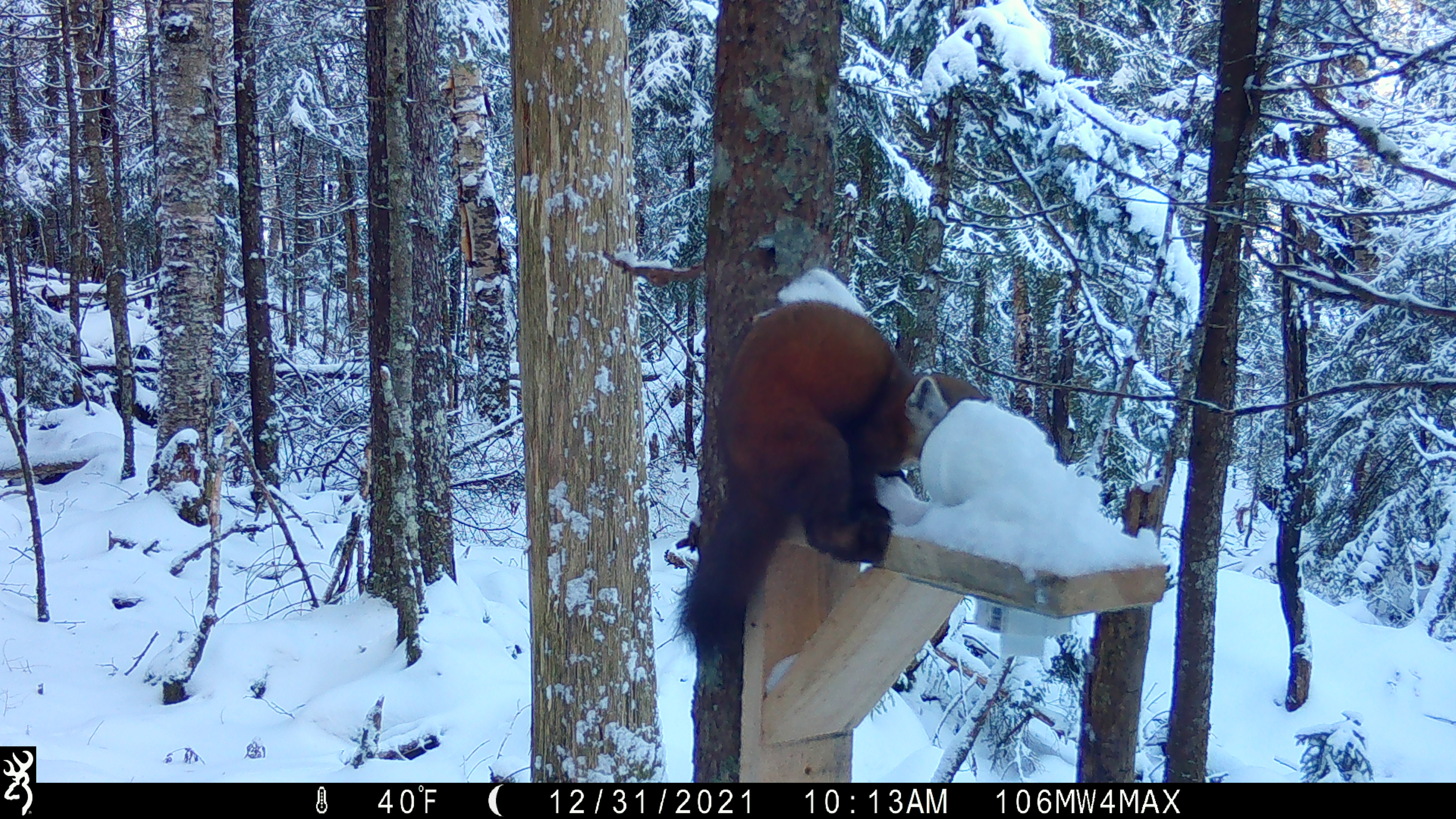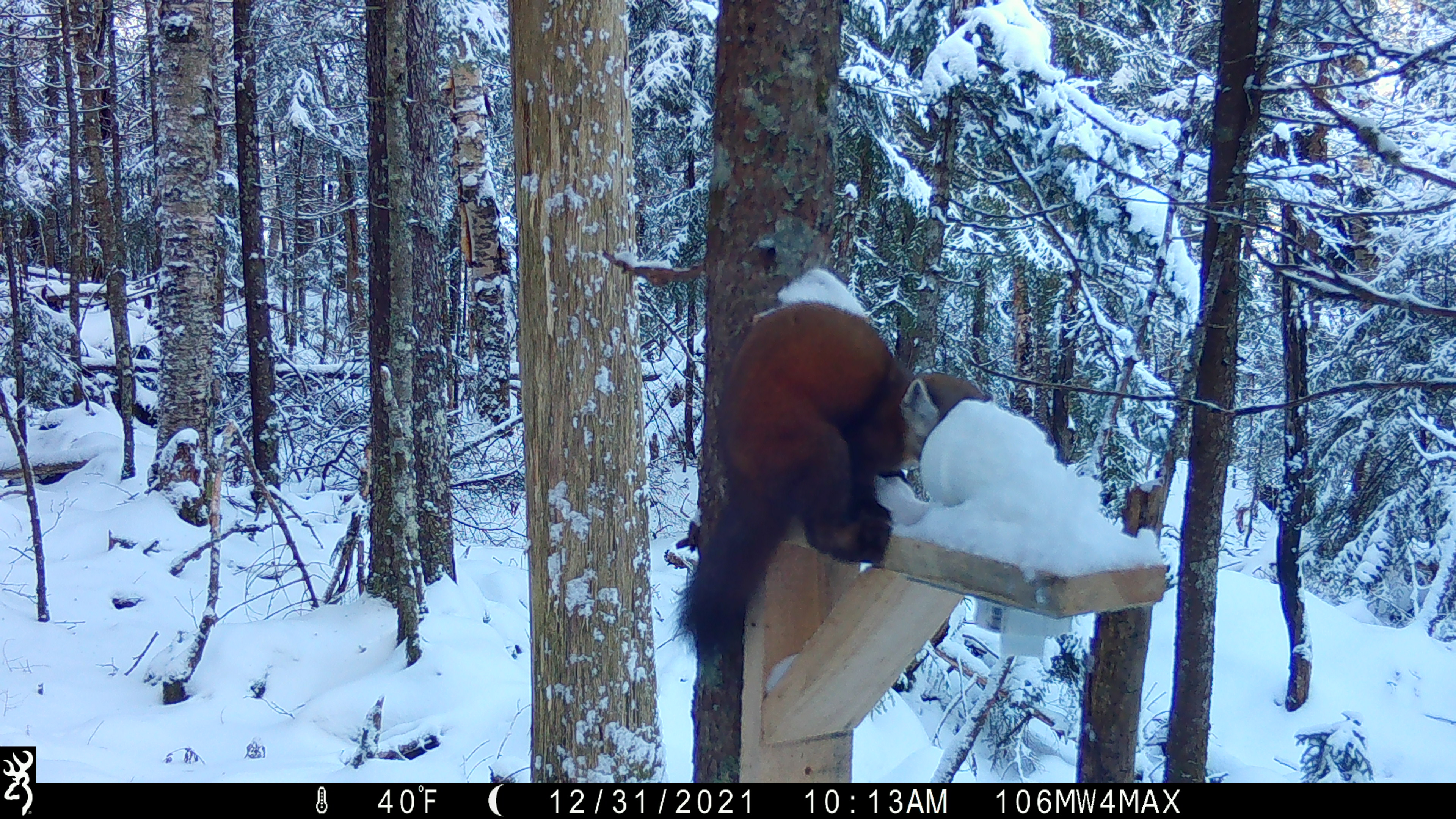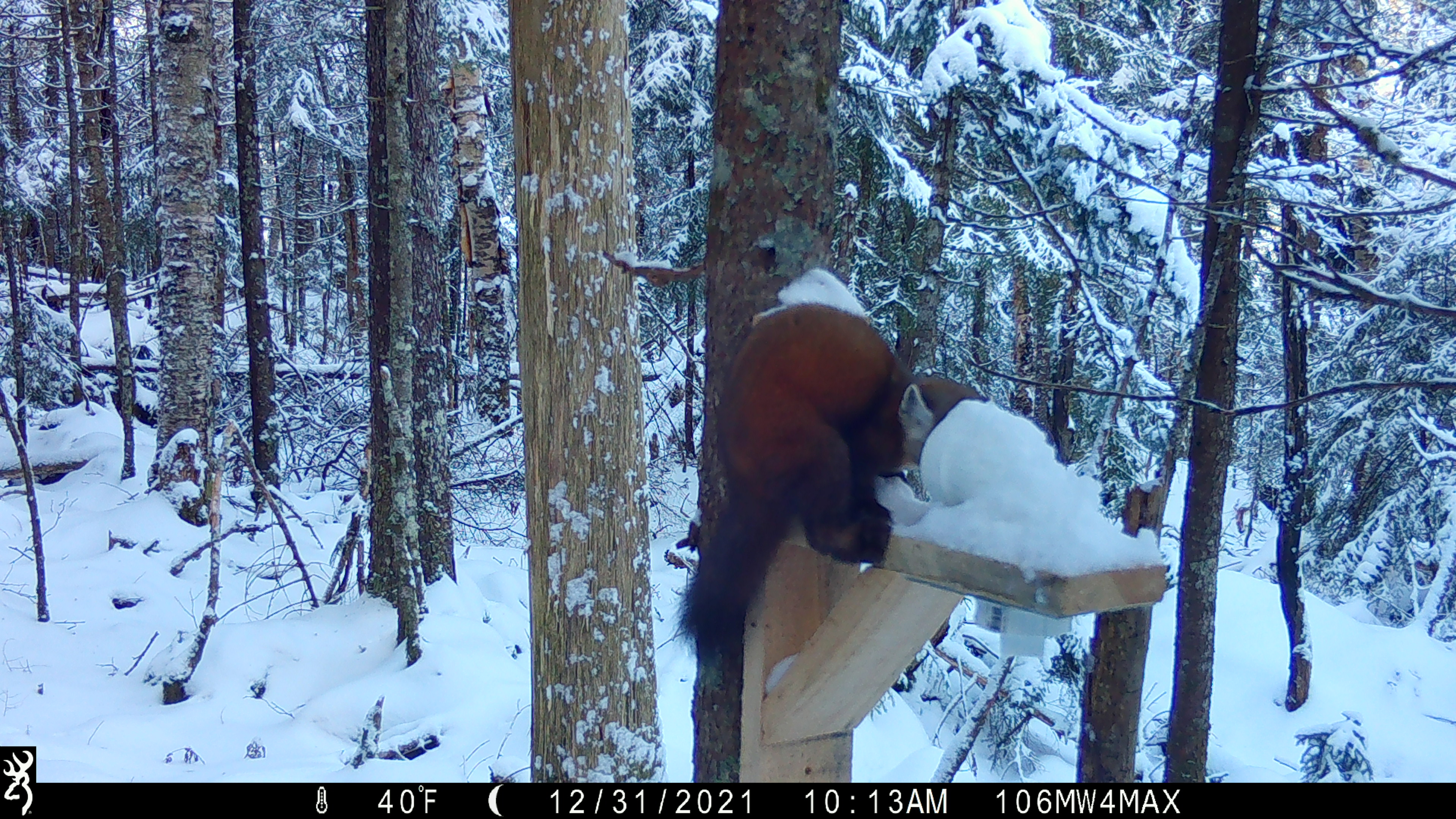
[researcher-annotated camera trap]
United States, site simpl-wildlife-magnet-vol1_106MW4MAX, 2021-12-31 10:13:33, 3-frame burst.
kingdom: Animalia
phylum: Chordata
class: Mammalia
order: Carnivora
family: Mustelidae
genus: Martes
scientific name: Martes americana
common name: american marten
American marten (Martes americana).